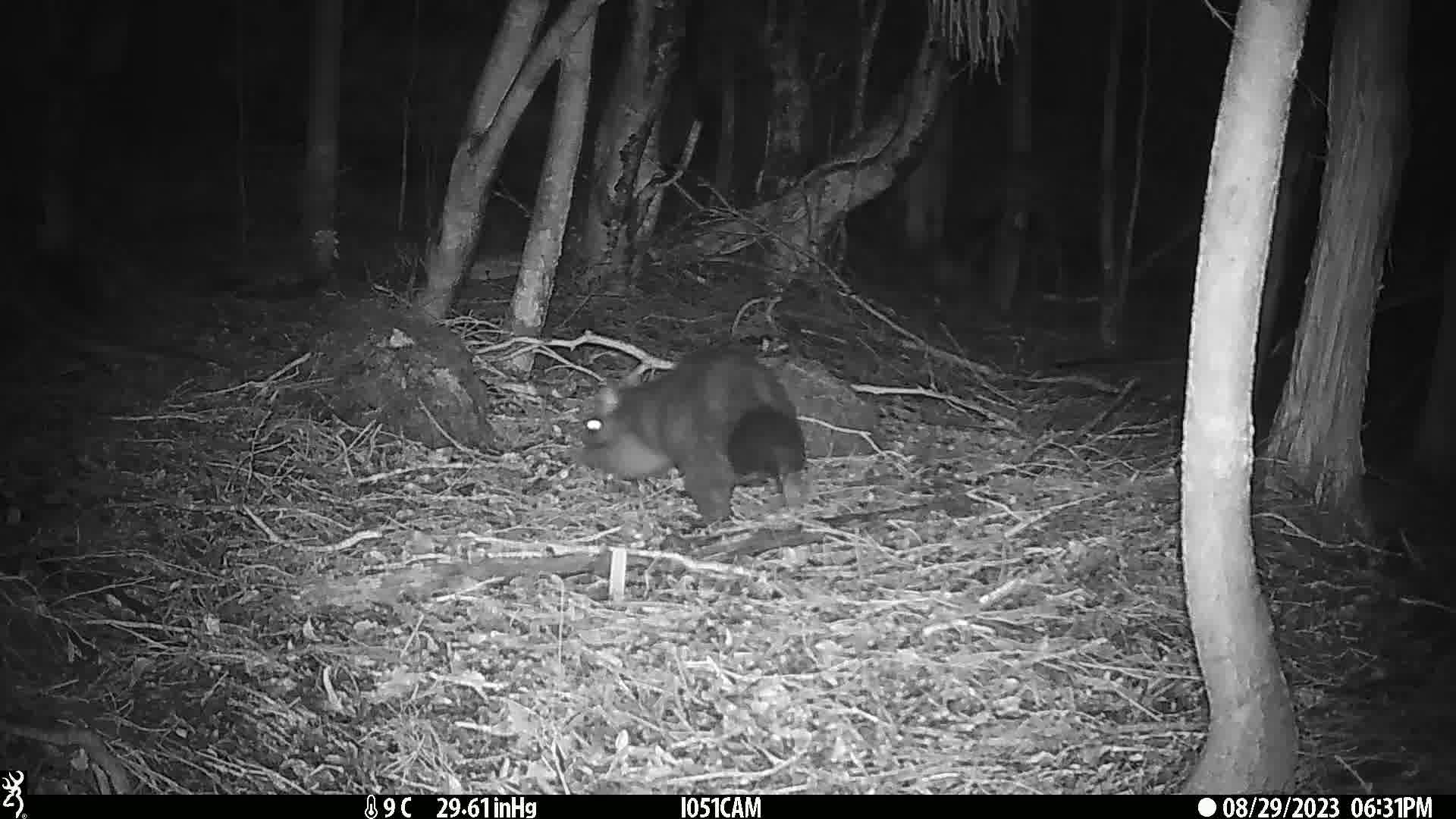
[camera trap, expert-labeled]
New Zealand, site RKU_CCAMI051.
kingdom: Animalia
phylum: Chordata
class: Mammalia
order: Diprotodontia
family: Phalangeridae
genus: Trichosurus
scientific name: Trichosurus vulpecula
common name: common brushtail possum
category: possum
Possum (common brushtail possum) (Trichosurus vulpecula).